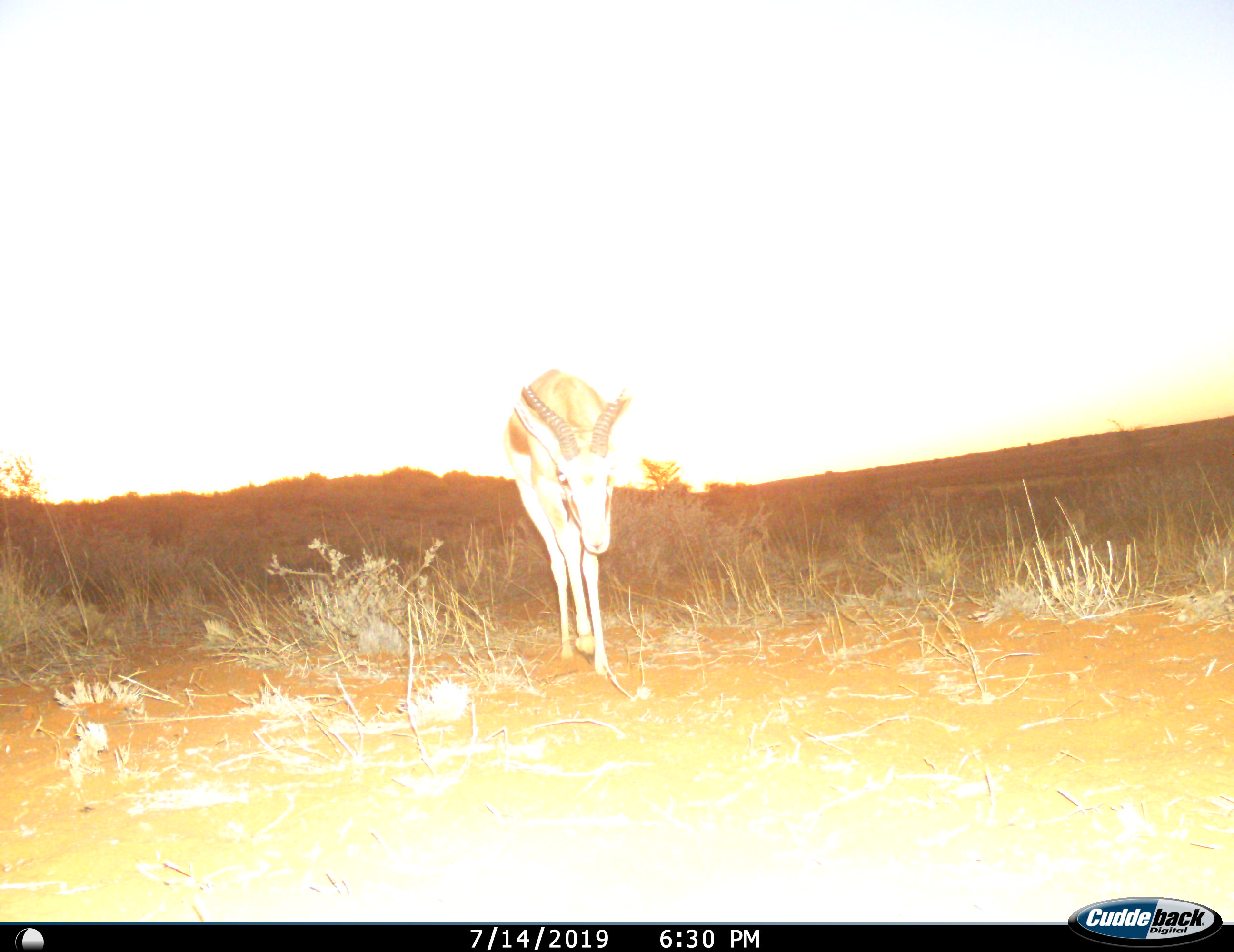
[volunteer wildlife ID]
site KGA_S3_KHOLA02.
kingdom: Animalia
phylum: Chordata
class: Mammalia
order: Artiodactyla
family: Bovidae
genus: Antidorcas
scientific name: Antidorcas marsupialis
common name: springbok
Springbok (Antidorcas marsupialis), count 1. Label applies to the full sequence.